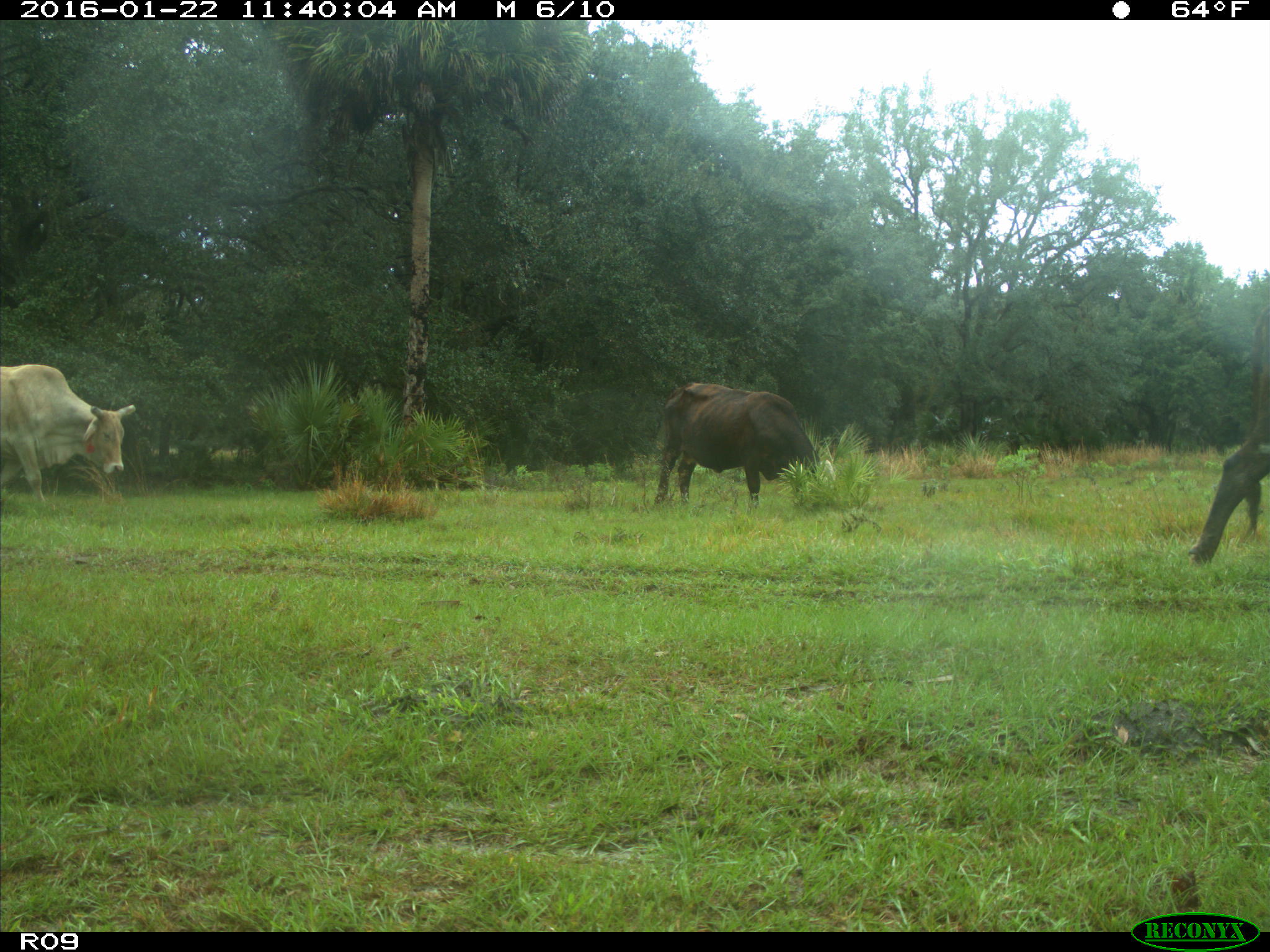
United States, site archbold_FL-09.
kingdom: Animalia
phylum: Chordata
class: Mammalia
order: Artiodactyla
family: Bovidae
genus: Bos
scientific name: Bos taurus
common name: domestic cow